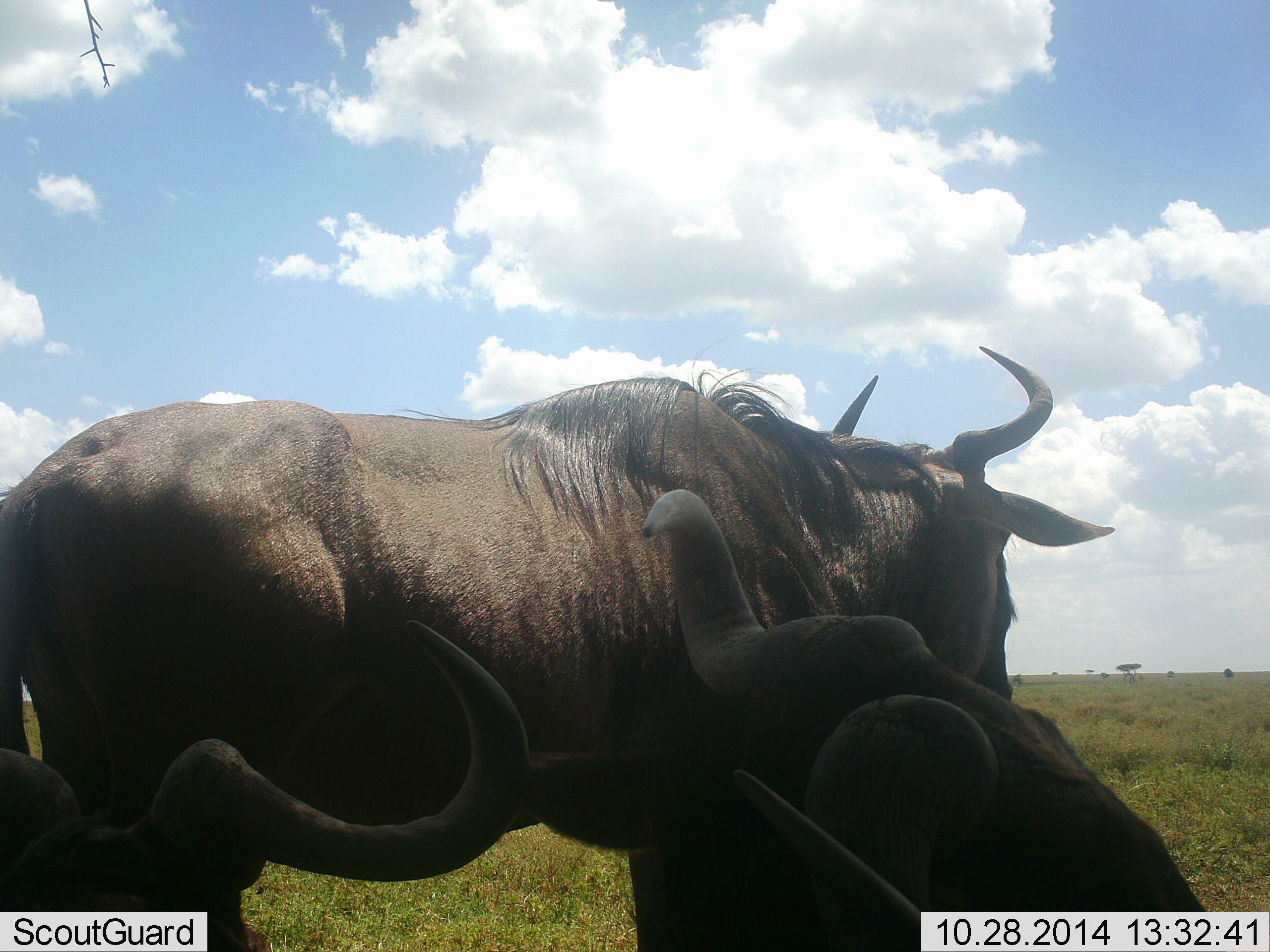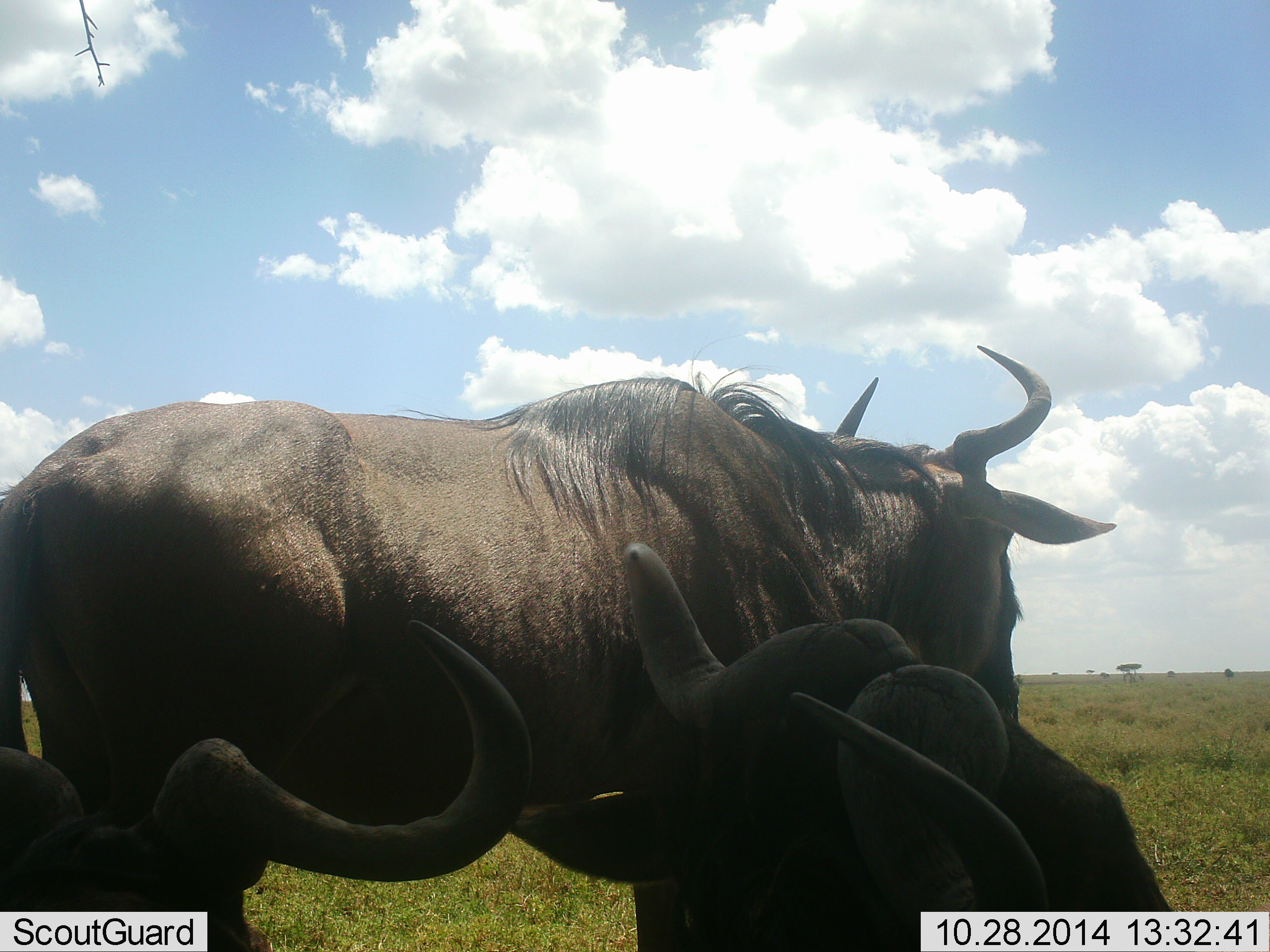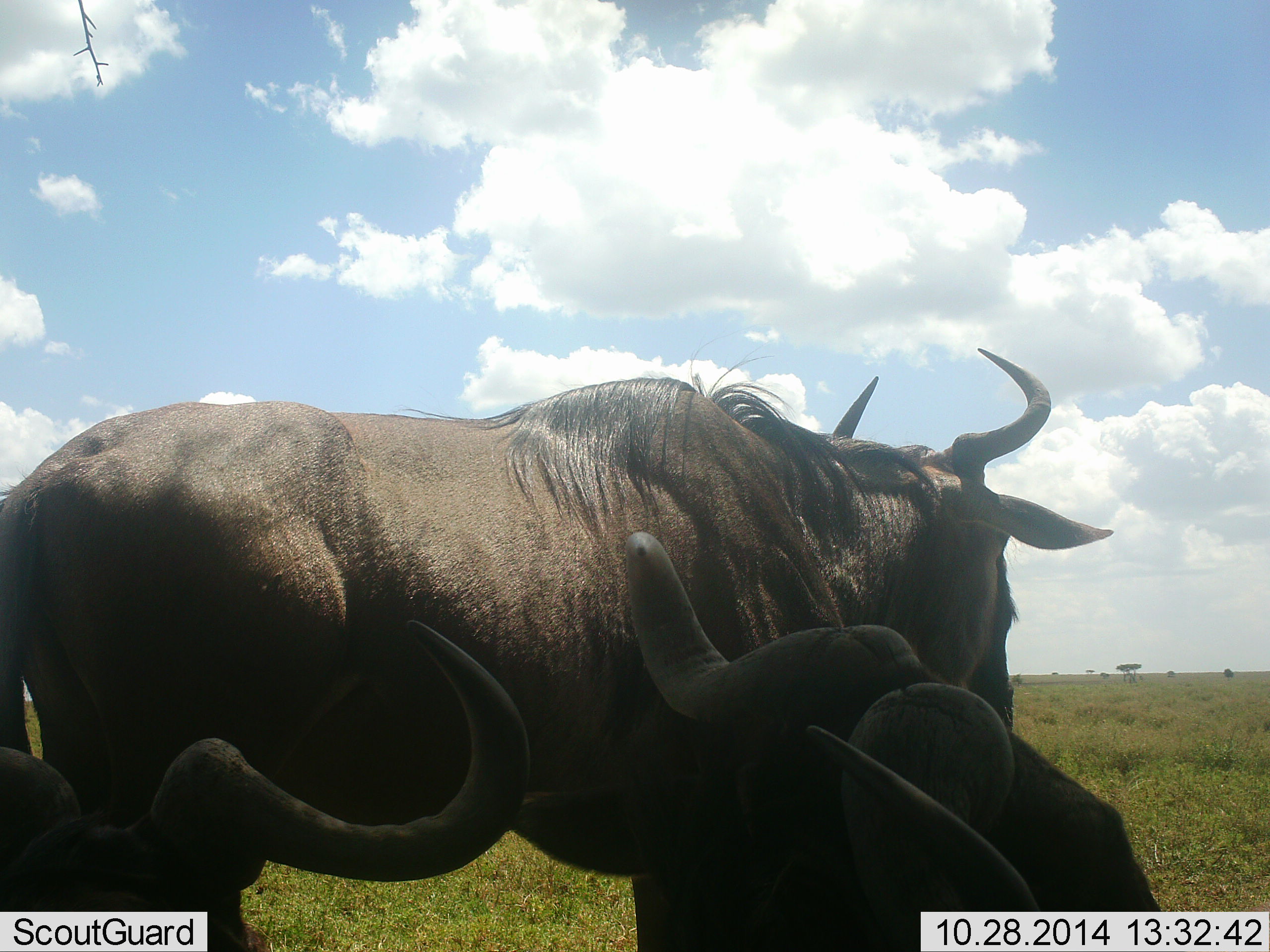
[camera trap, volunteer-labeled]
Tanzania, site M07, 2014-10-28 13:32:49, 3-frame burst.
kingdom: Animalia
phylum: Chordata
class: Mammalia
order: Artiodactyla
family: Bovidae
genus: Connochaetes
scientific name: Connochaetes taurinus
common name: blue wildebeest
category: wildebeest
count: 3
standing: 70%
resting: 80%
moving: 10%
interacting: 0%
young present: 0%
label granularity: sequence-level